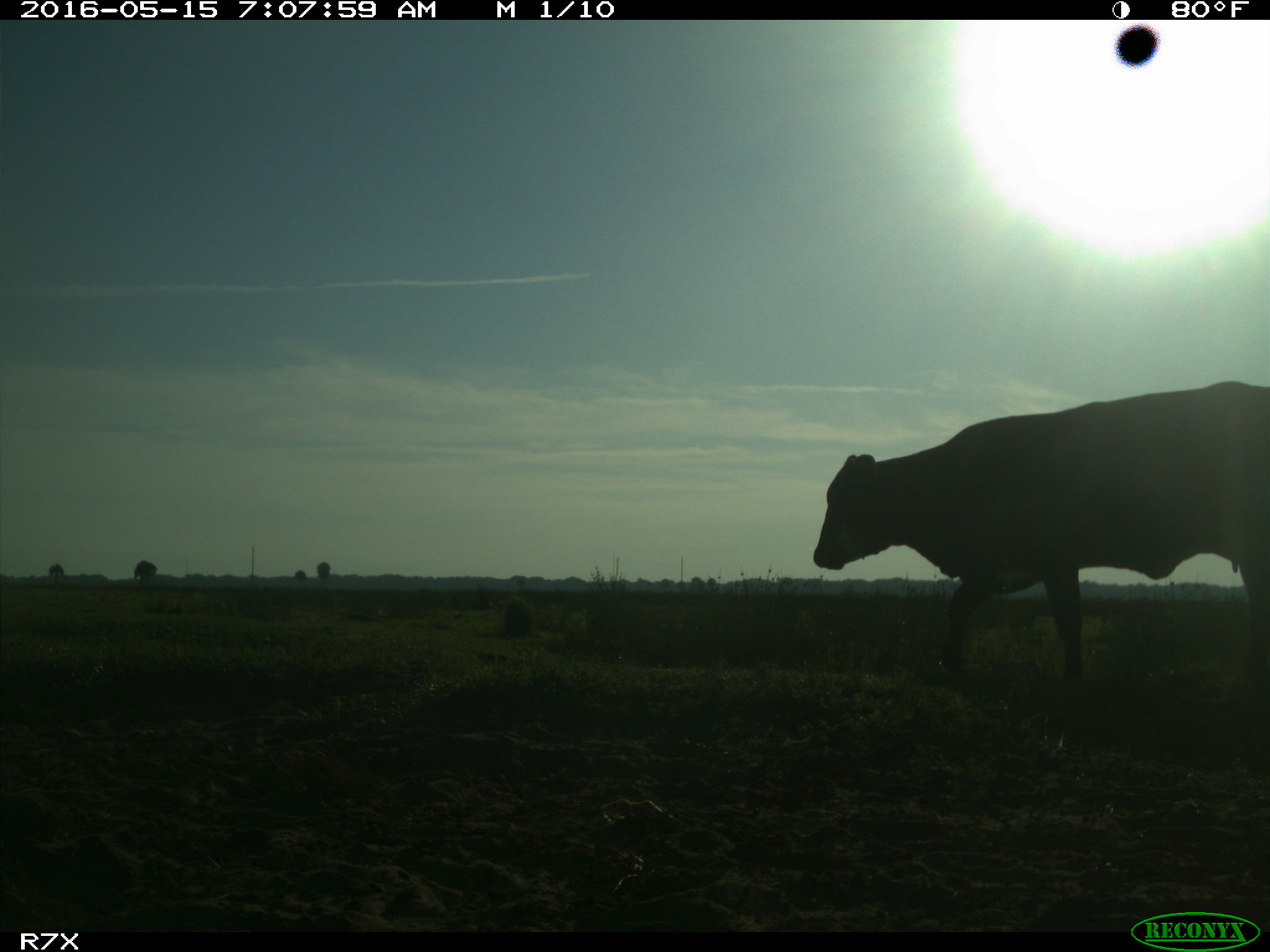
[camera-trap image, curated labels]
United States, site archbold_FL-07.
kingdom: Animalia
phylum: Chordata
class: Mammalia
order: Artiodactyla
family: Bovidae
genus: Bos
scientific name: Bos taurus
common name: domestic cow